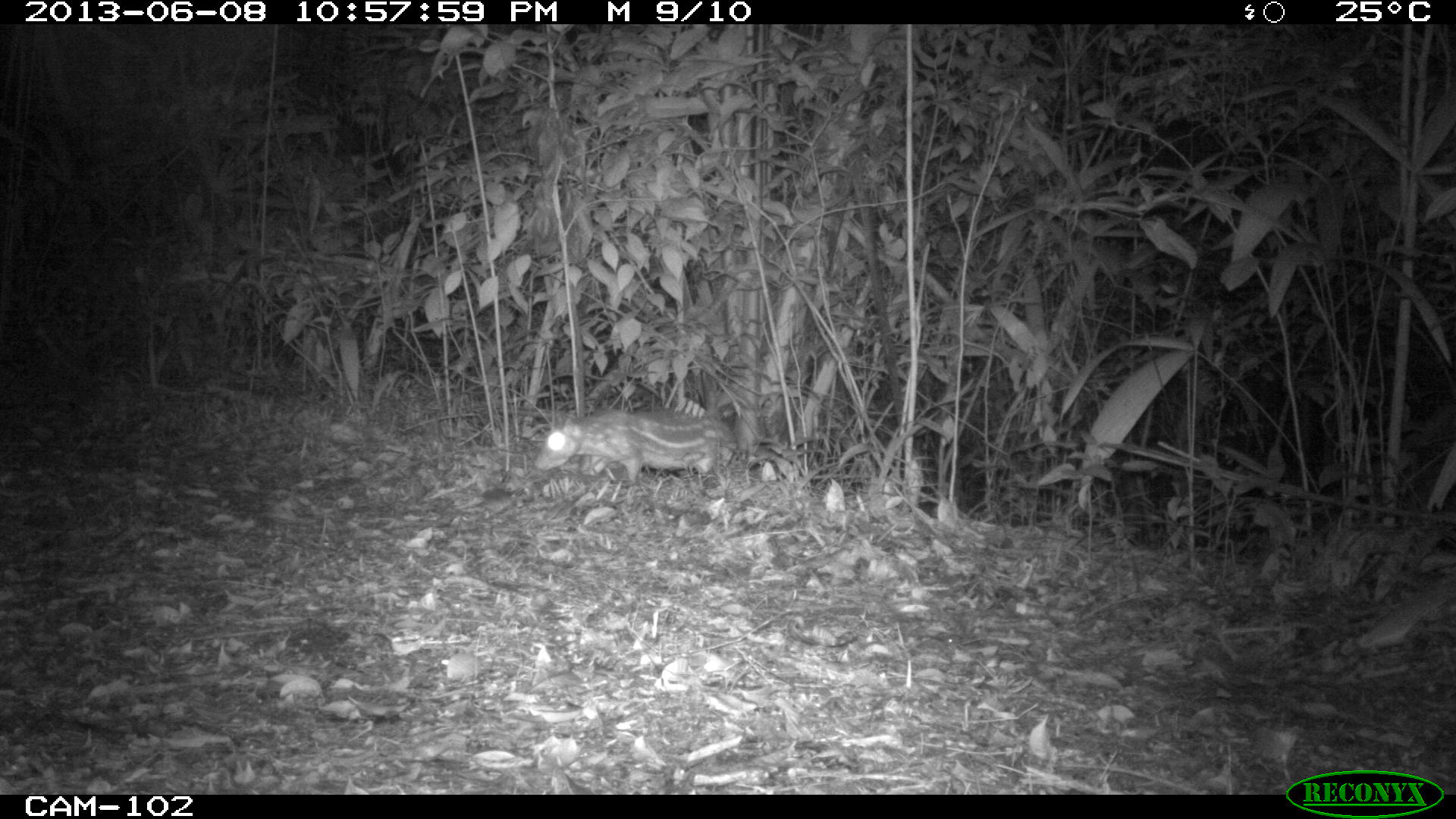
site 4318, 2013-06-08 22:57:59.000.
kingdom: Animalia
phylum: Chordata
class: Mammalia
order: Rodentia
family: Cuniculidae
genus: Cuniculus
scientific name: Cuniculus paca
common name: lowland paca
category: agouti paca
Agouti paca (lowland paca) (Cuniculus paca), count 2.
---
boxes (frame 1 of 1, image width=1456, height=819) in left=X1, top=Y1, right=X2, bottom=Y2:
agouti paca: left=527, top=405, right=739, bottom=490